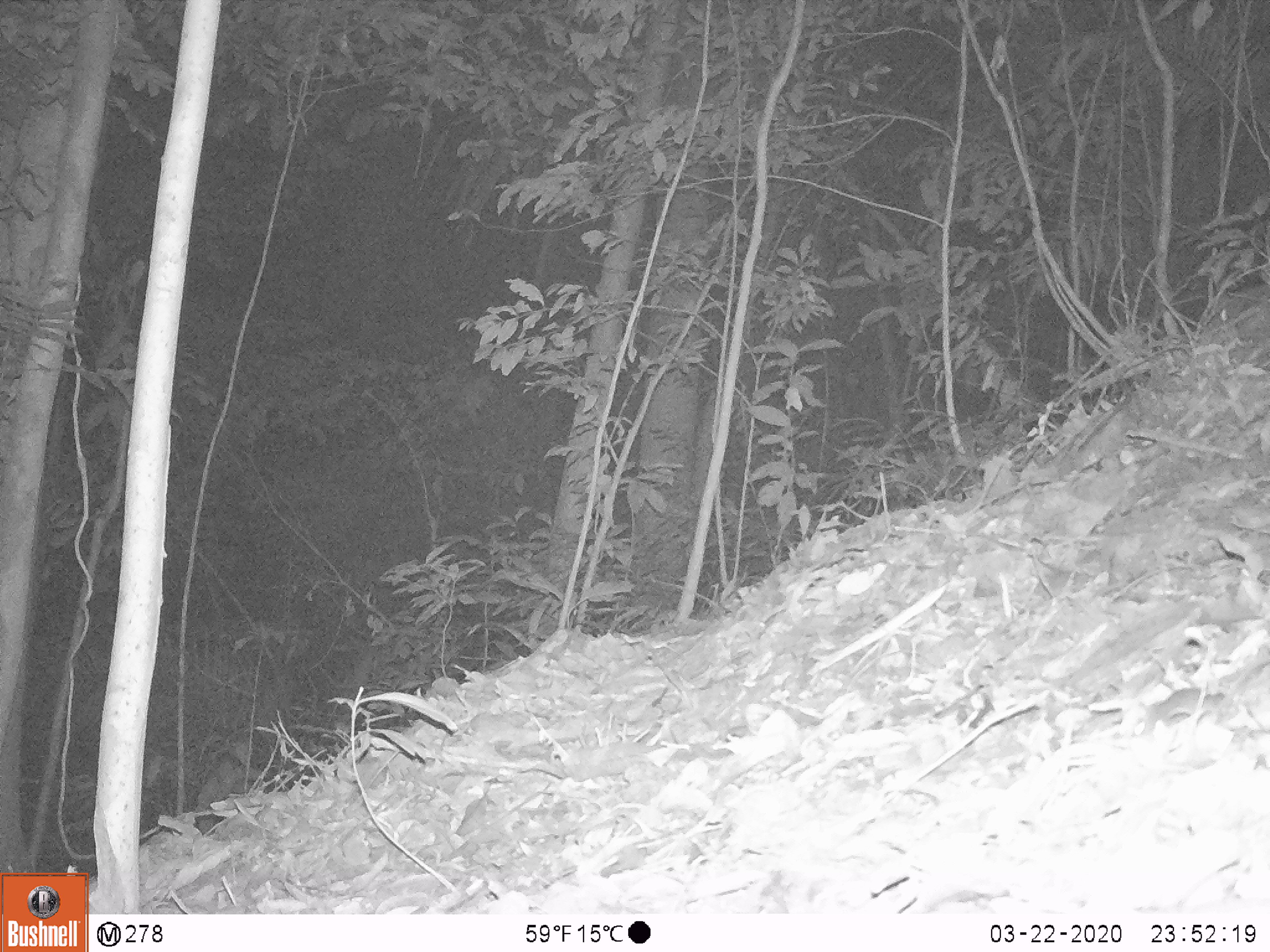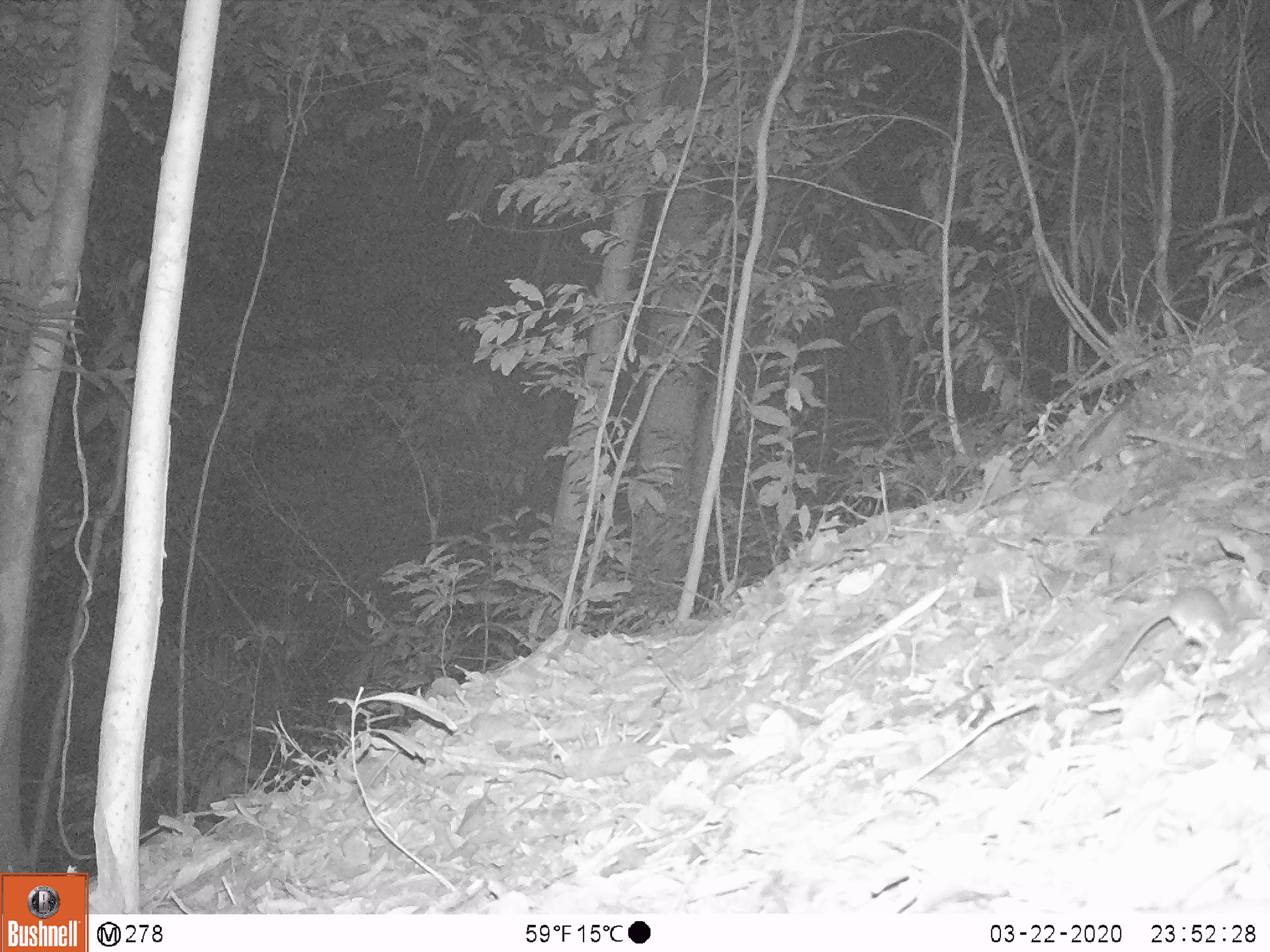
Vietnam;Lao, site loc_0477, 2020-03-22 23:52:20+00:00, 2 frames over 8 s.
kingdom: Animalia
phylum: Chordata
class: Mammalia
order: Rodentia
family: Muridae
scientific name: Muridae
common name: old-world mice and rats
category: unidentified murid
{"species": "unidentified murid (old-world mice and rats) (Muridae)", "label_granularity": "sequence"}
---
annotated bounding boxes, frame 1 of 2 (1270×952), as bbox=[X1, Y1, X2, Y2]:
unidentified murid: bbox=[1130, 657, 1270, 741]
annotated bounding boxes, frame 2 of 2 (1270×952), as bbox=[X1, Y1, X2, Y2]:
unidentified murid: bbox=[1078, 583, 1239, 709]